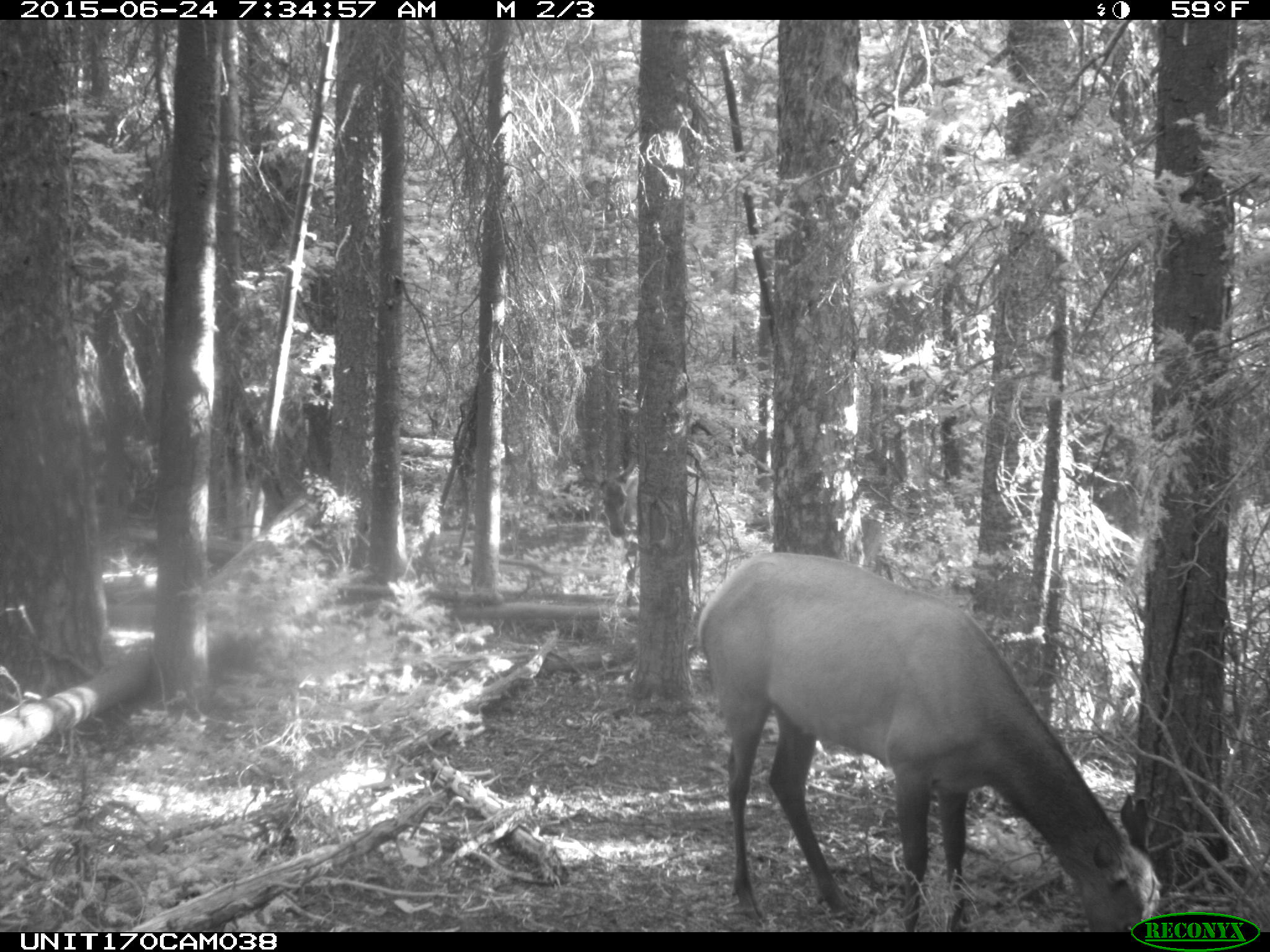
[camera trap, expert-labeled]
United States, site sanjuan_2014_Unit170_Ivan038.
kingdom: Animalia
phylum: Chordata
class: Mammalia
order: Artiodactyla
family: Cervidae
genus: Cervus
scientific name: Cervus elaphus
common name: red deer